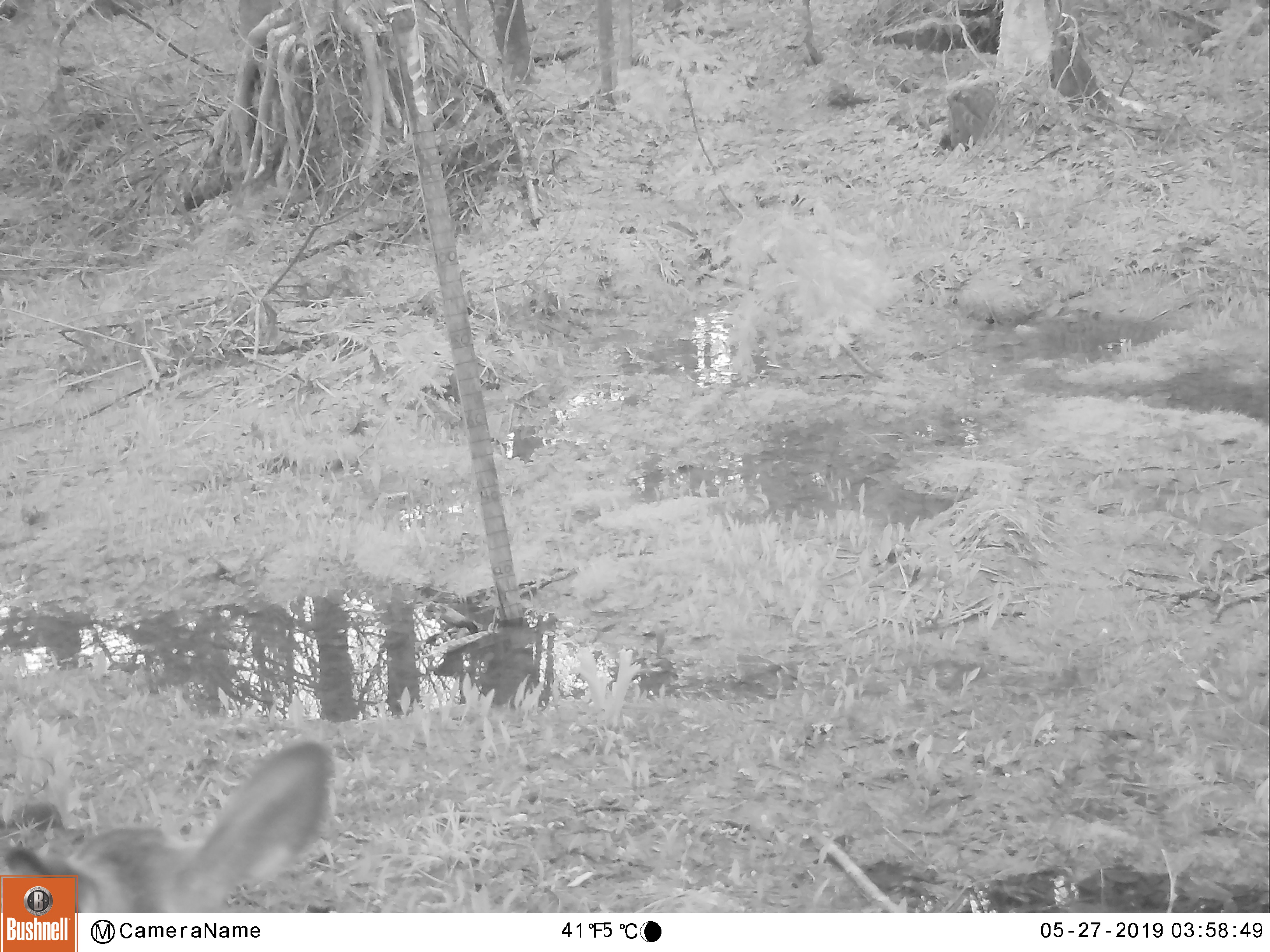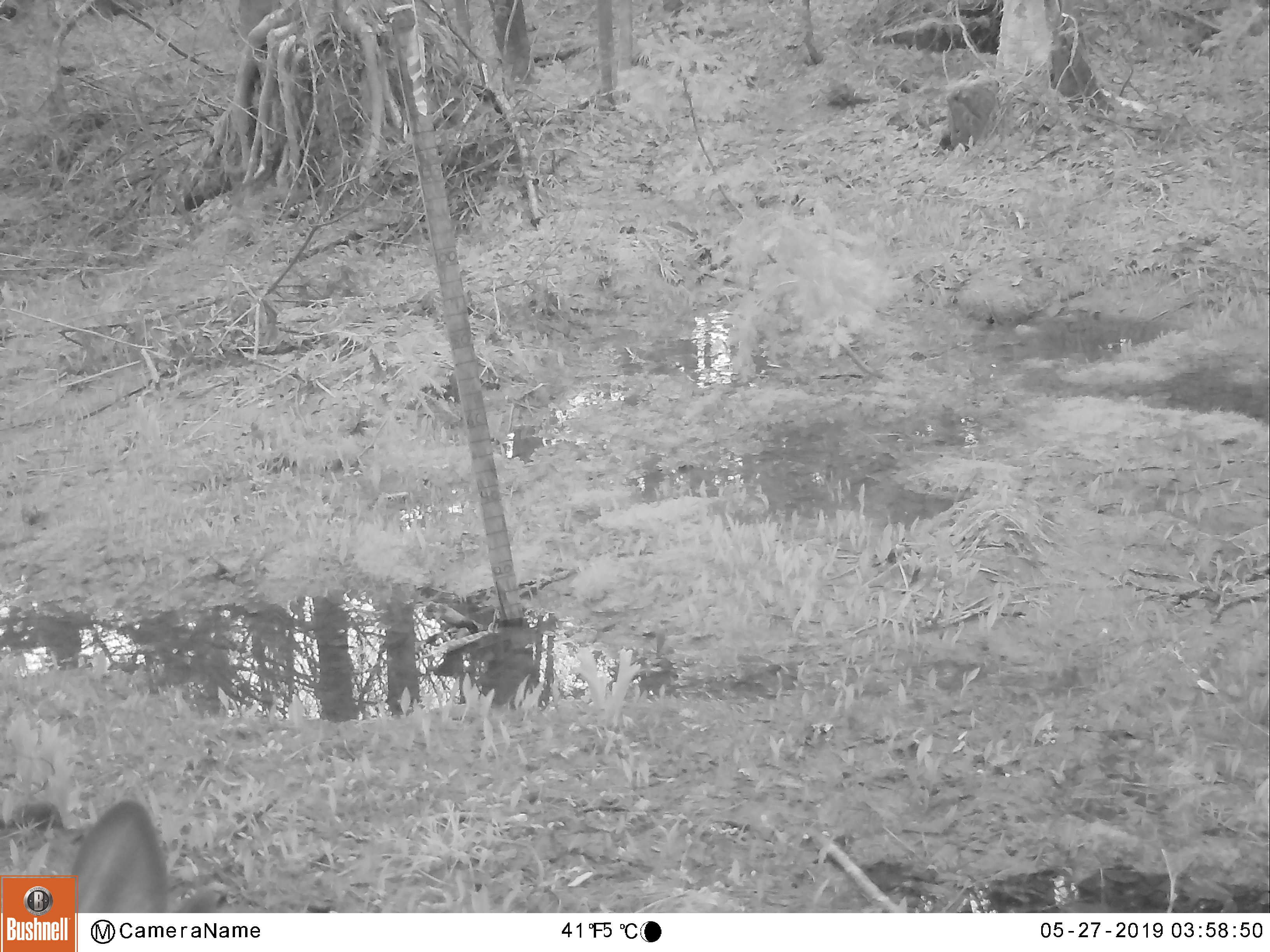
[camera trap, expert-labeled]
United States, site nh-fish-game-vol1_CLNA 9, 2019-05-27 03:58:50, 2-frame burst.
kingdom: Animalia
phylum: Chordata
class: Mammalia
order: Artiodactyla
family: Cervidae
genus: Odocoileus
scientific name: Odocoileus virginianus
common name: white-tailed deer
White-tailed deer (Odocoileus virginianus).